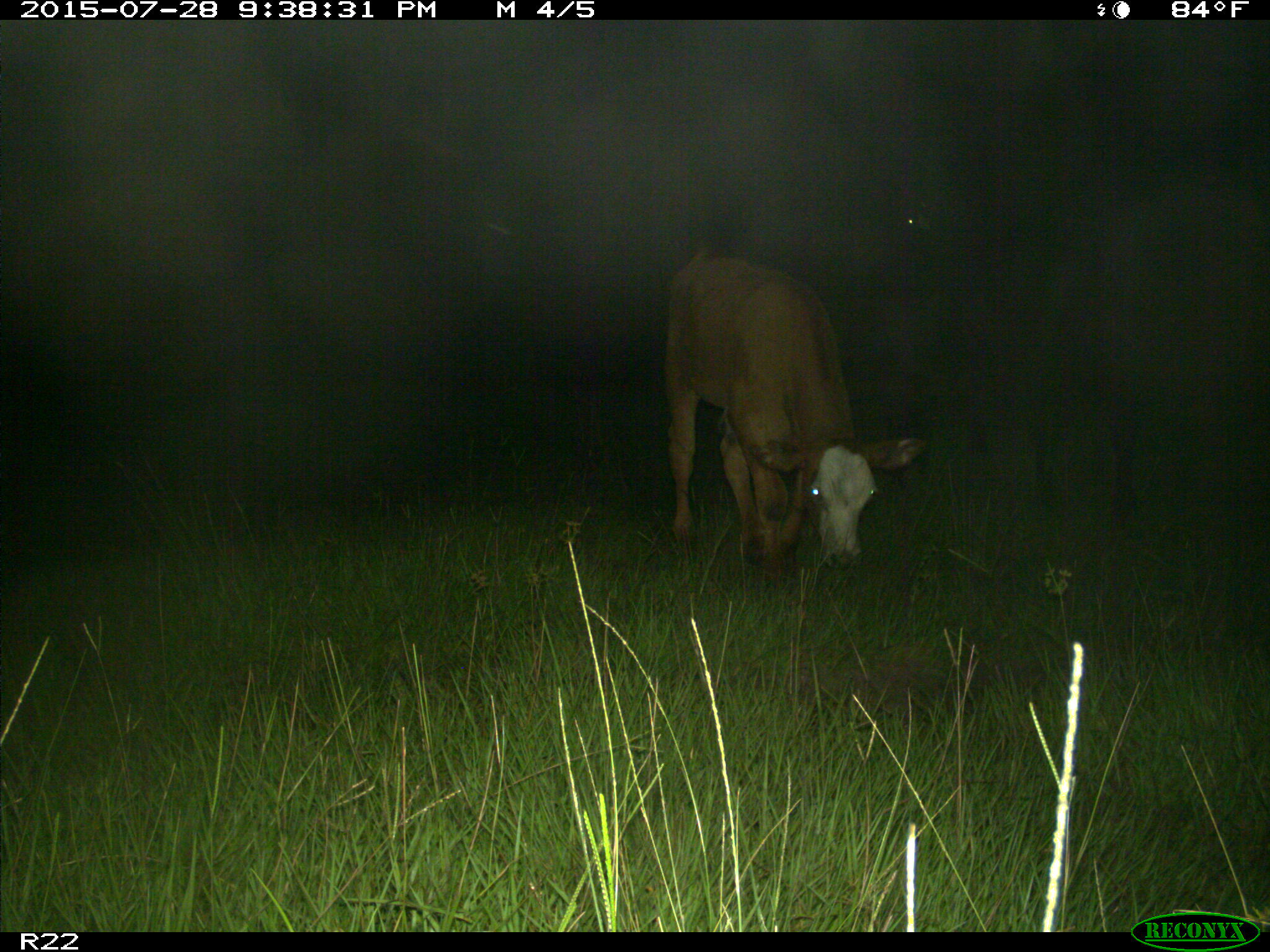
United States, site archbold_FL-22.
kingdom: Animalia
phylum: Chordata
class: Mammalia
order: Artiodactyla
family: Bovidae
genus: Bos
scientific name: Bos taurus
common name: domestic cow